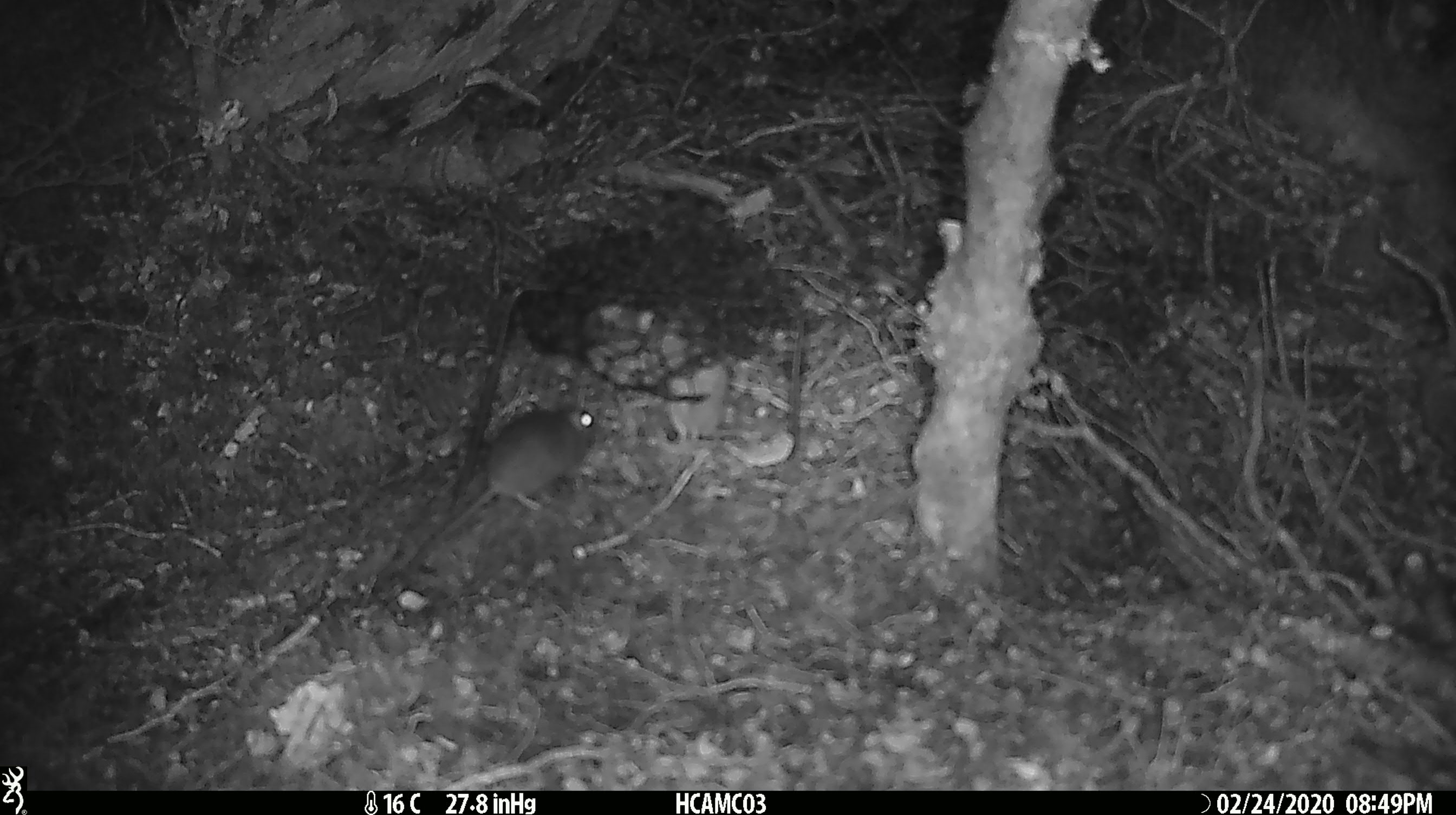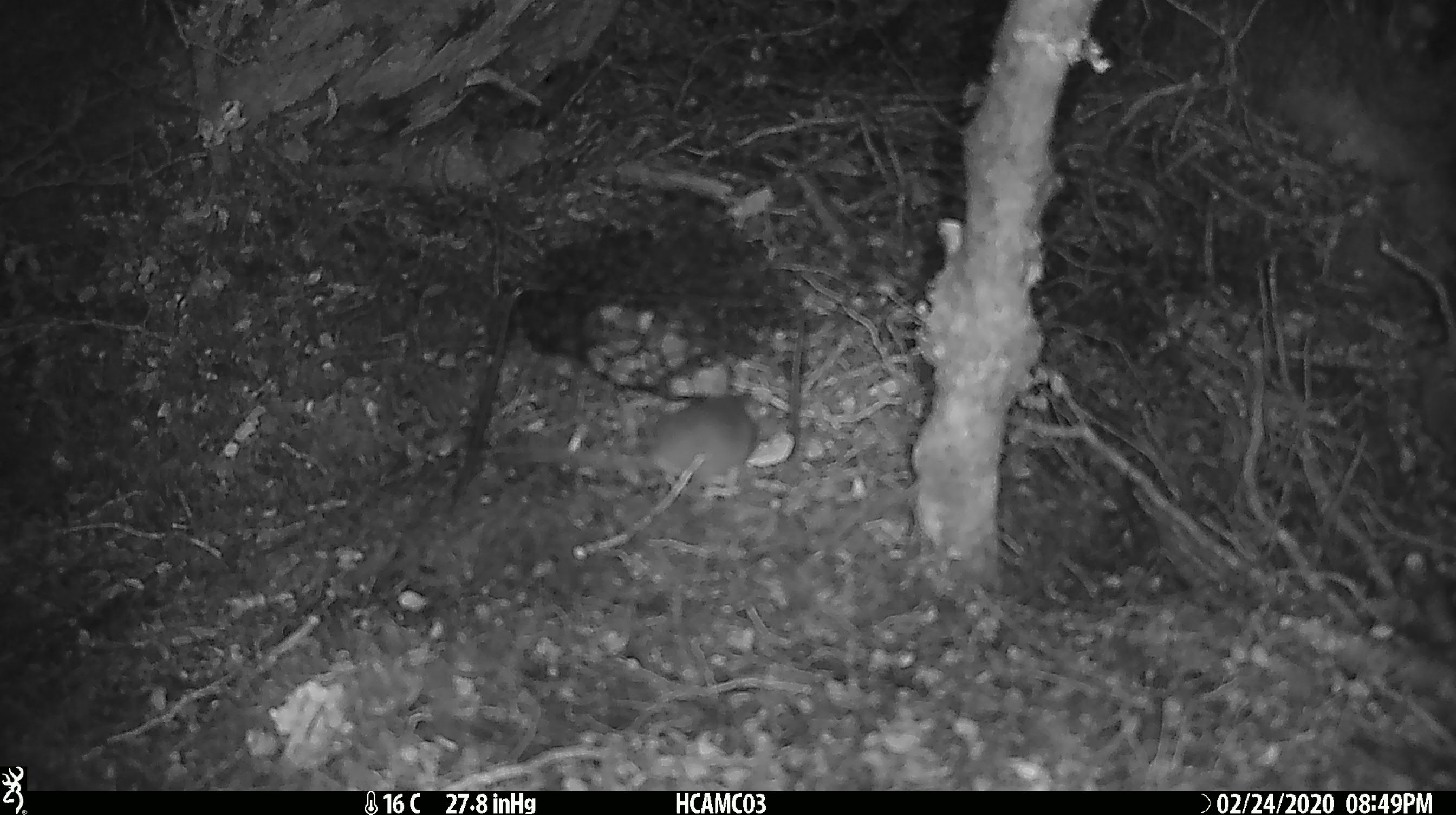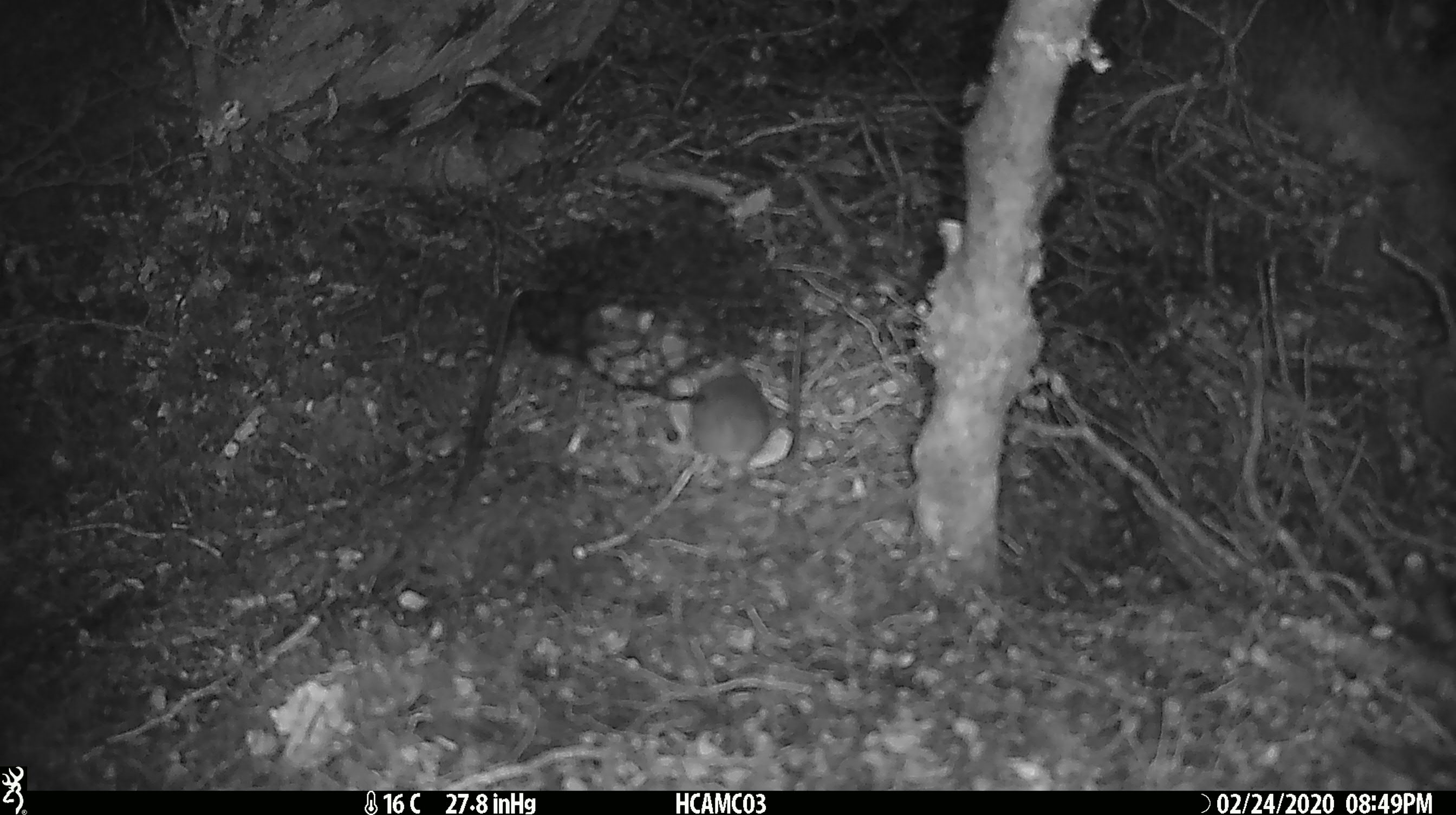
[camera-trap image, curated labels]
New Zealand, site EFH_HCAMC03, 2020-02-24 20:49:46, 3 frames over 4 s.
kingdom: Animalia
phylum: Chordata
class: Mammalia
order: Rodentia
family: Muridae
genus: Mus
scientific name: Mus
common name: mouse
Mouse (Mus).